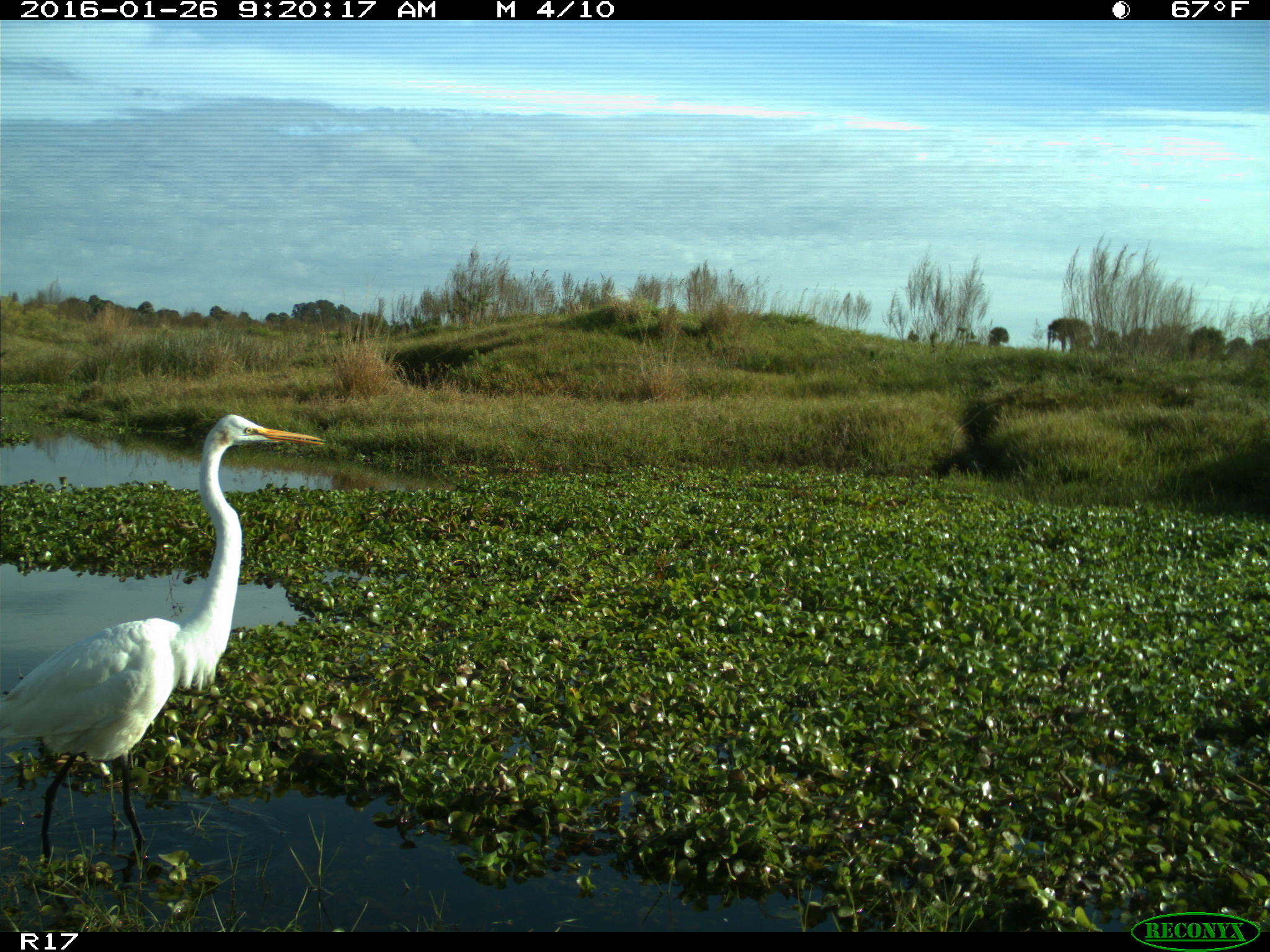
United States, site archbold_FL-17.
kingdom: Animalia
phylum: Chordata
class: Aves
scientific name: Aves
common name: birds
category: unidentified bird